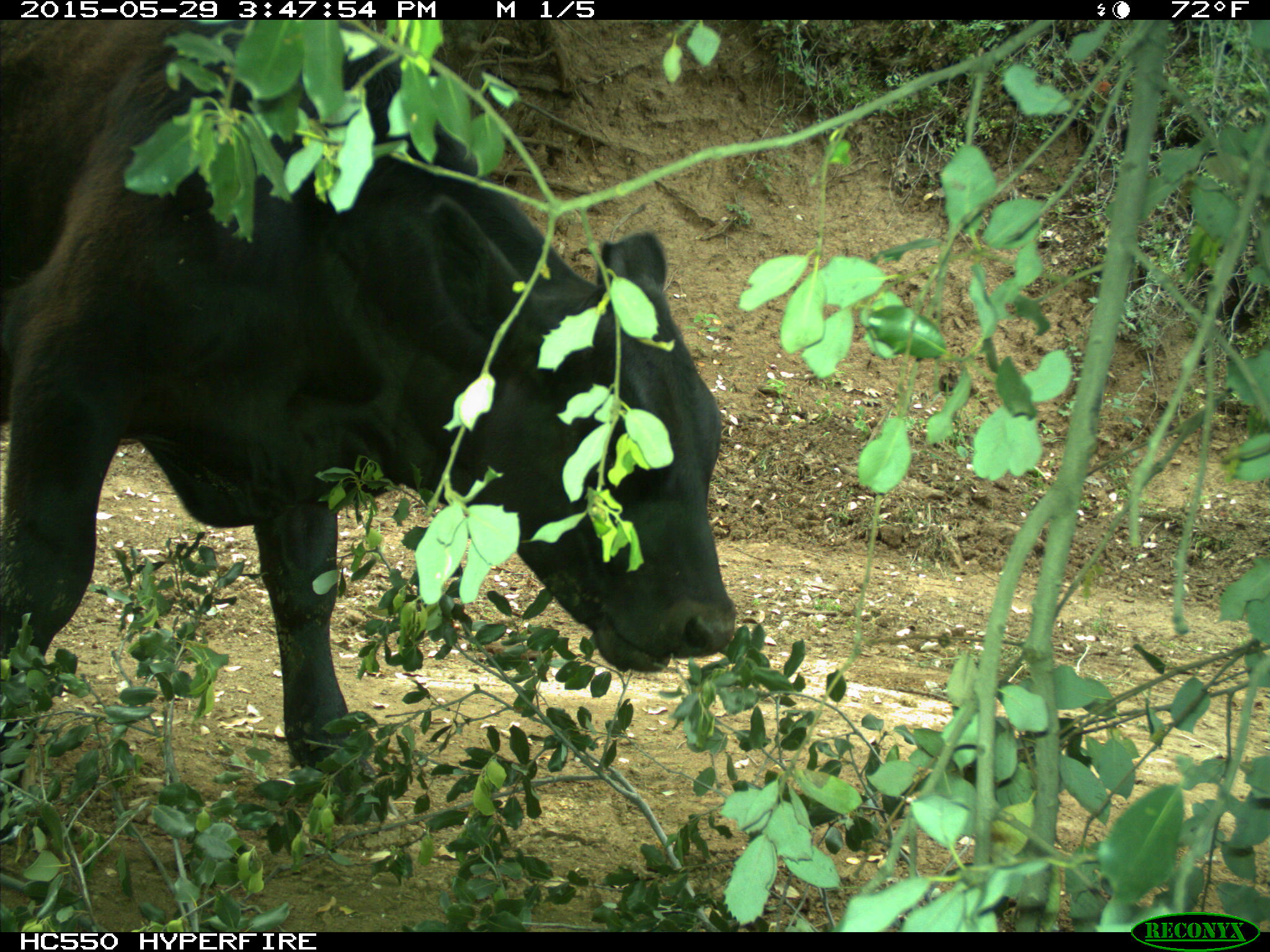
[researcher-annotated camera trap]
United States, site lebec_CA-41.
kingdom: Animalia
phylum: Chordata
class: Mammalia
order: Artiodactyla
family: Bovidae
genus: Bos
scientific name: Bos taurus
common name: domestic cow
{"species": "Bos taurus (domestic cow)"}